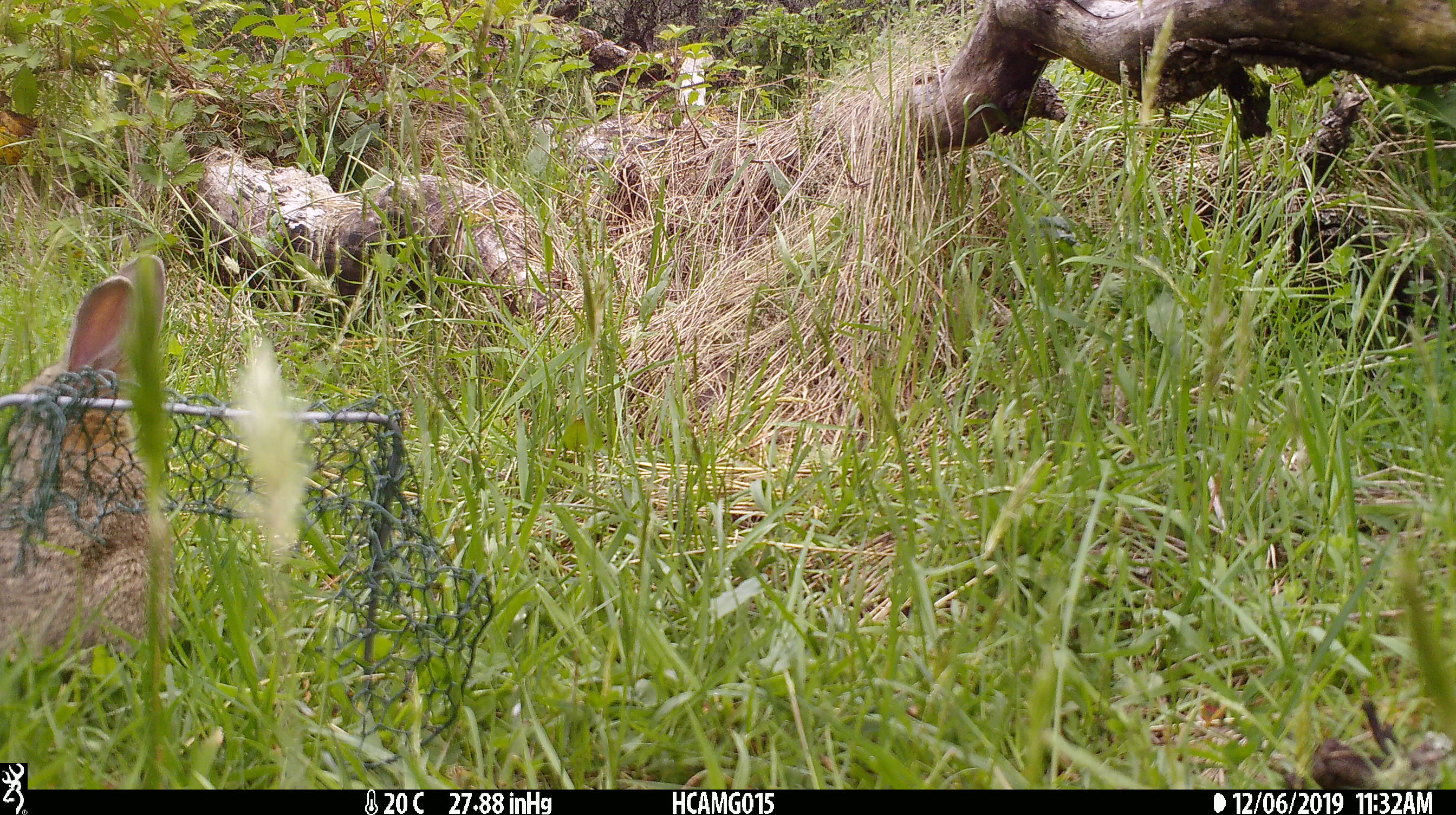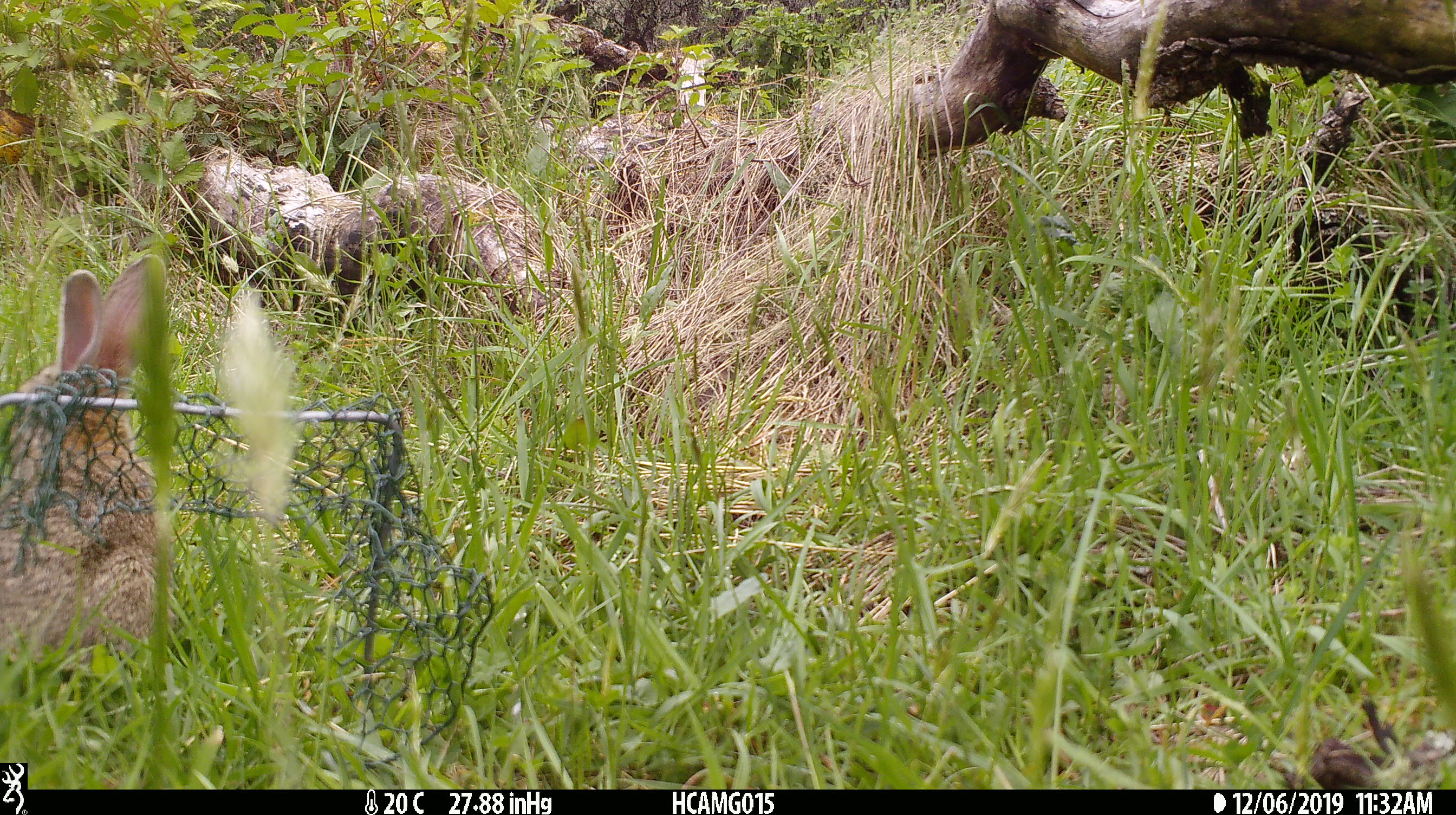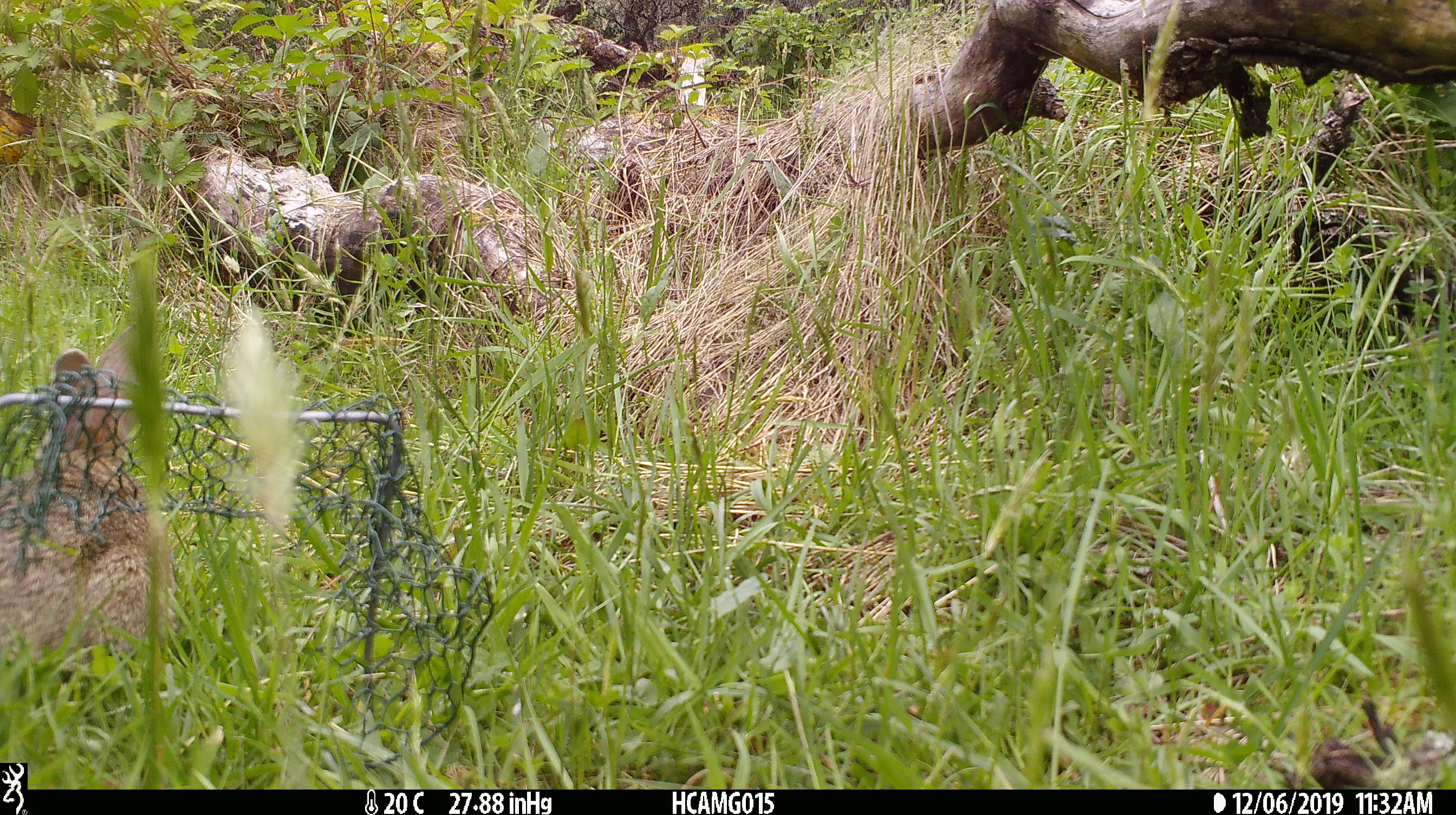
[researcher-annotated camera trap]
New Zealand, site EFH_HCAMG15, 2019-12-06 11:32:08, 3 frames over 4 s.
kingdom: Animalia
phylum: Chordata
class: Mammalia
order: Lagomorpha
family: Leporidae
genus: Oryctolagus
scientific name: Oryctolagus cuniculus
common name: european rabbit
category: rabbit